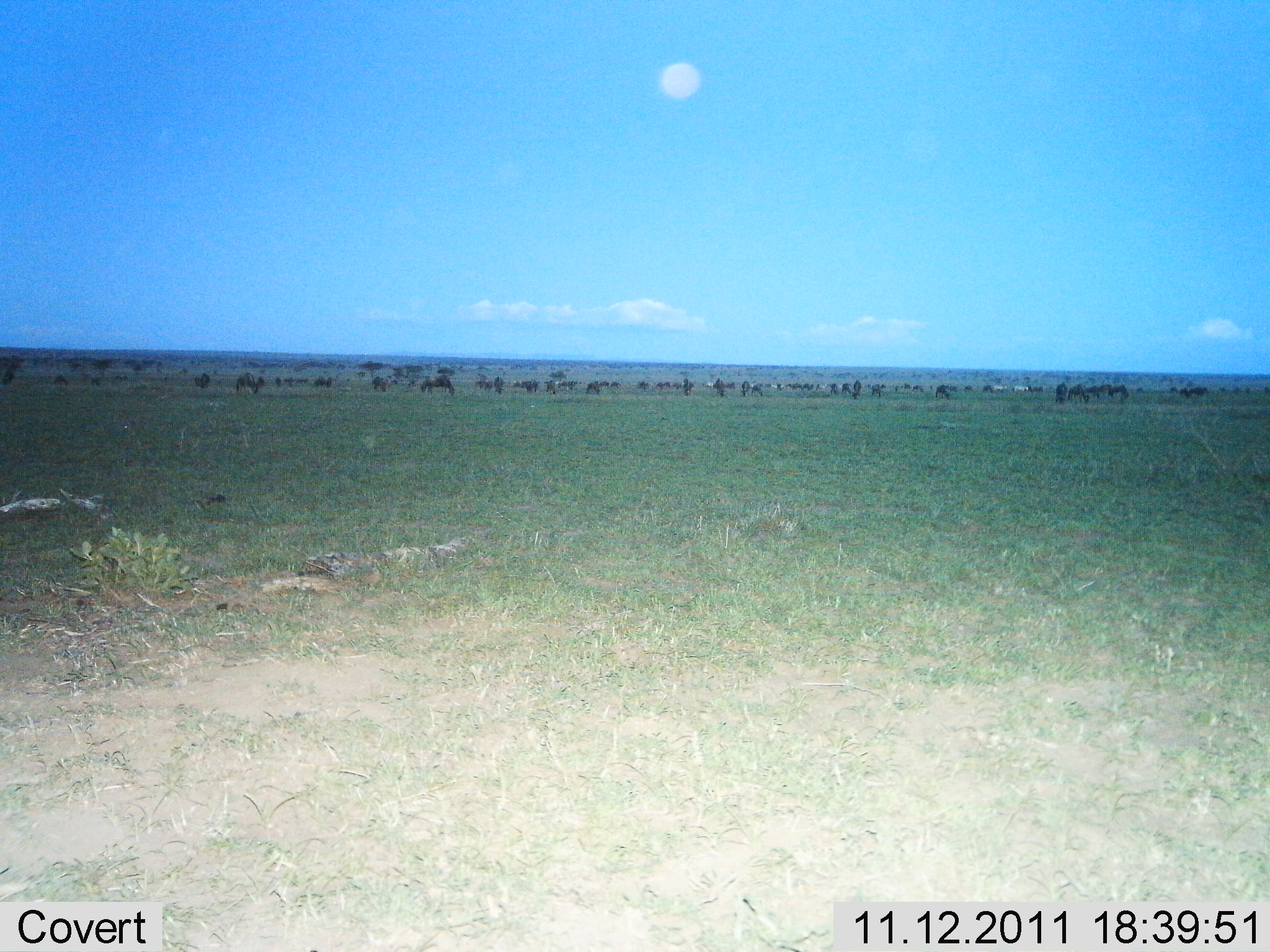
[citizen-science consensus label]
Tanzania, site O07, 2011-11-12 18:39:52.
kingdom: Animalia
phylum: Chordata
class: Mammalia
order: Artiodactyla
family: Bovidae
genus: Connochaetes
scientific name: Connochaetes taurinus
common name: blue wildebeest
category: wildebeest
Wildebeest (blue wildebeest) (Connochaetes taurinus), count 11-50. Behavior (volunteer vote fractions): standing 67%, resting 8%, moving 33%, interacting 8%. Young present (vote fraction): 0%. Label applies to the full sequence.